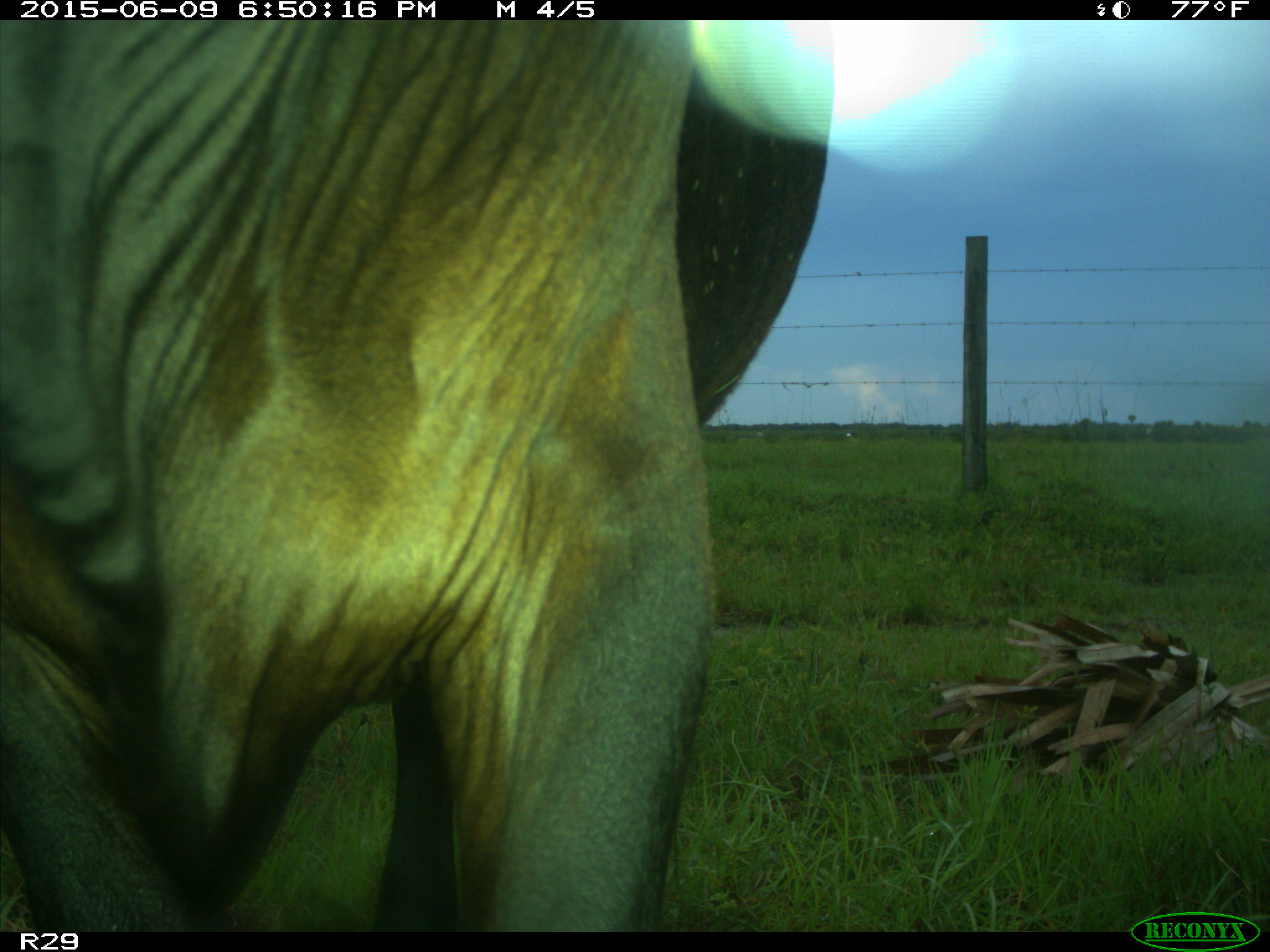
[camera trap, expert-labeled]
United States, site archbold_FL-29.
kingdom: Animalia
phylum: Chordata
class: Mammalia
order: Artiodactyla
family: Bovidae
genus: Bos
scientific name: Bos taurus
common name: domestic cow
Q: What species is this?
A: Bos taurus (domestic cow).